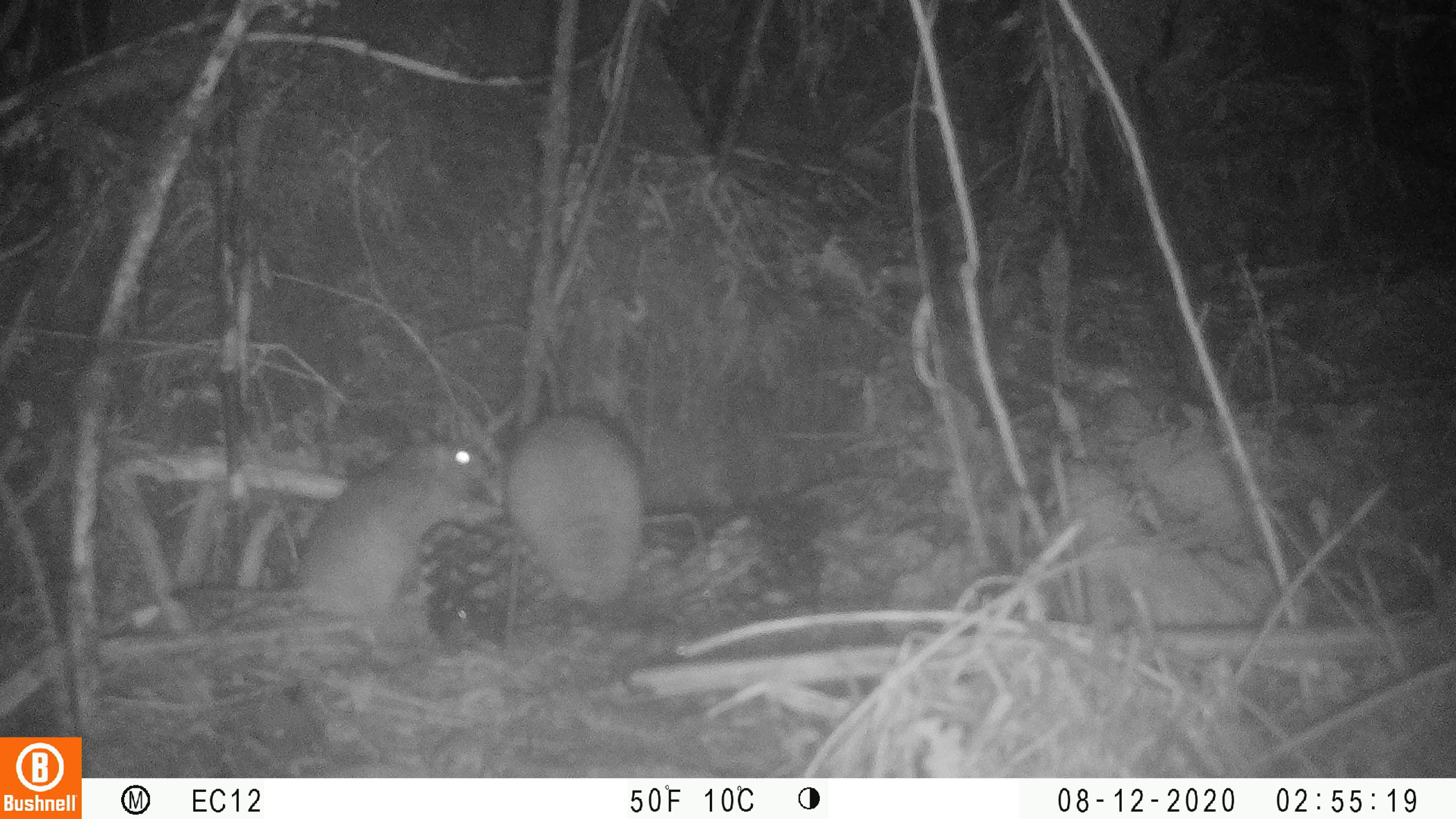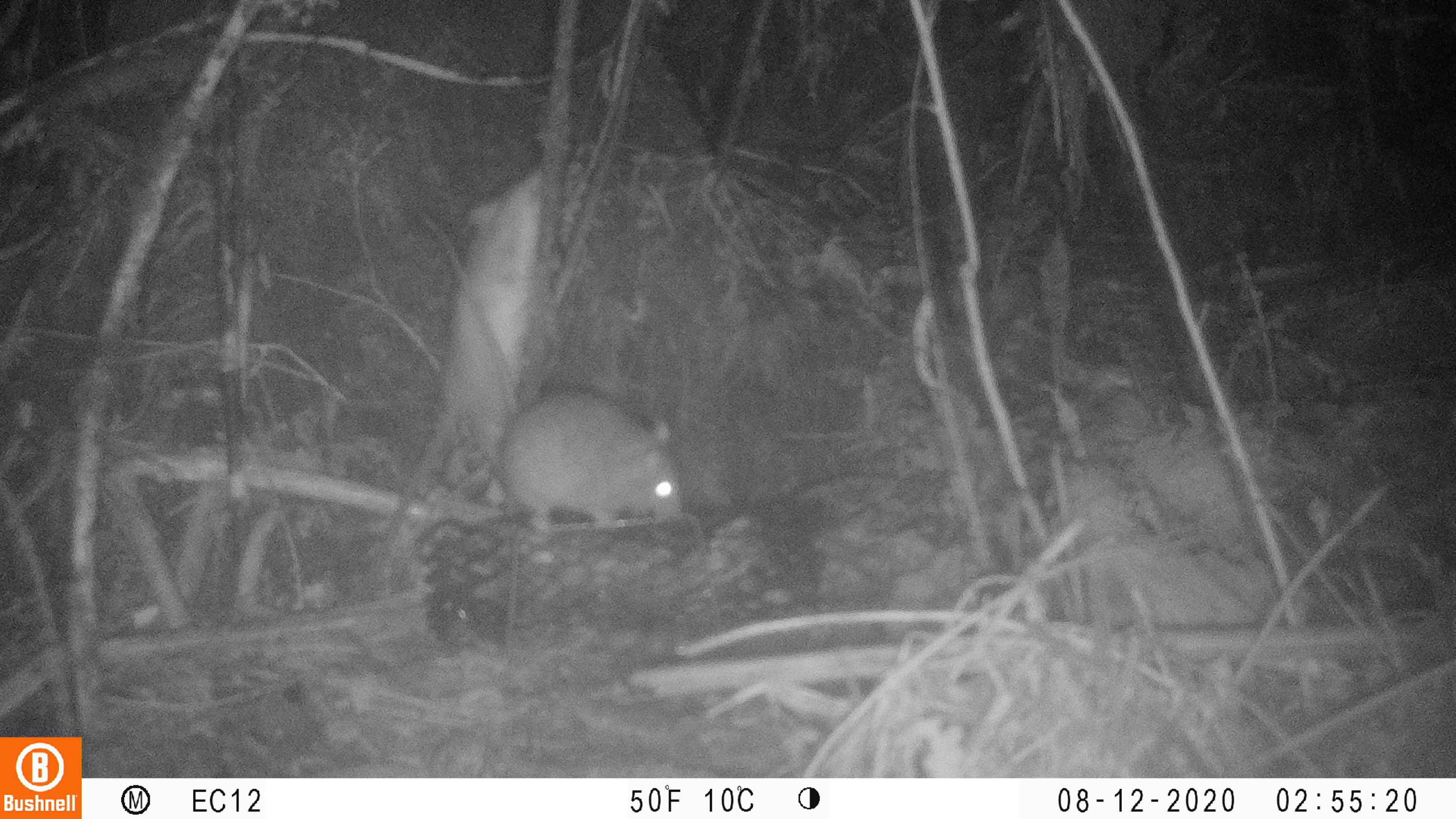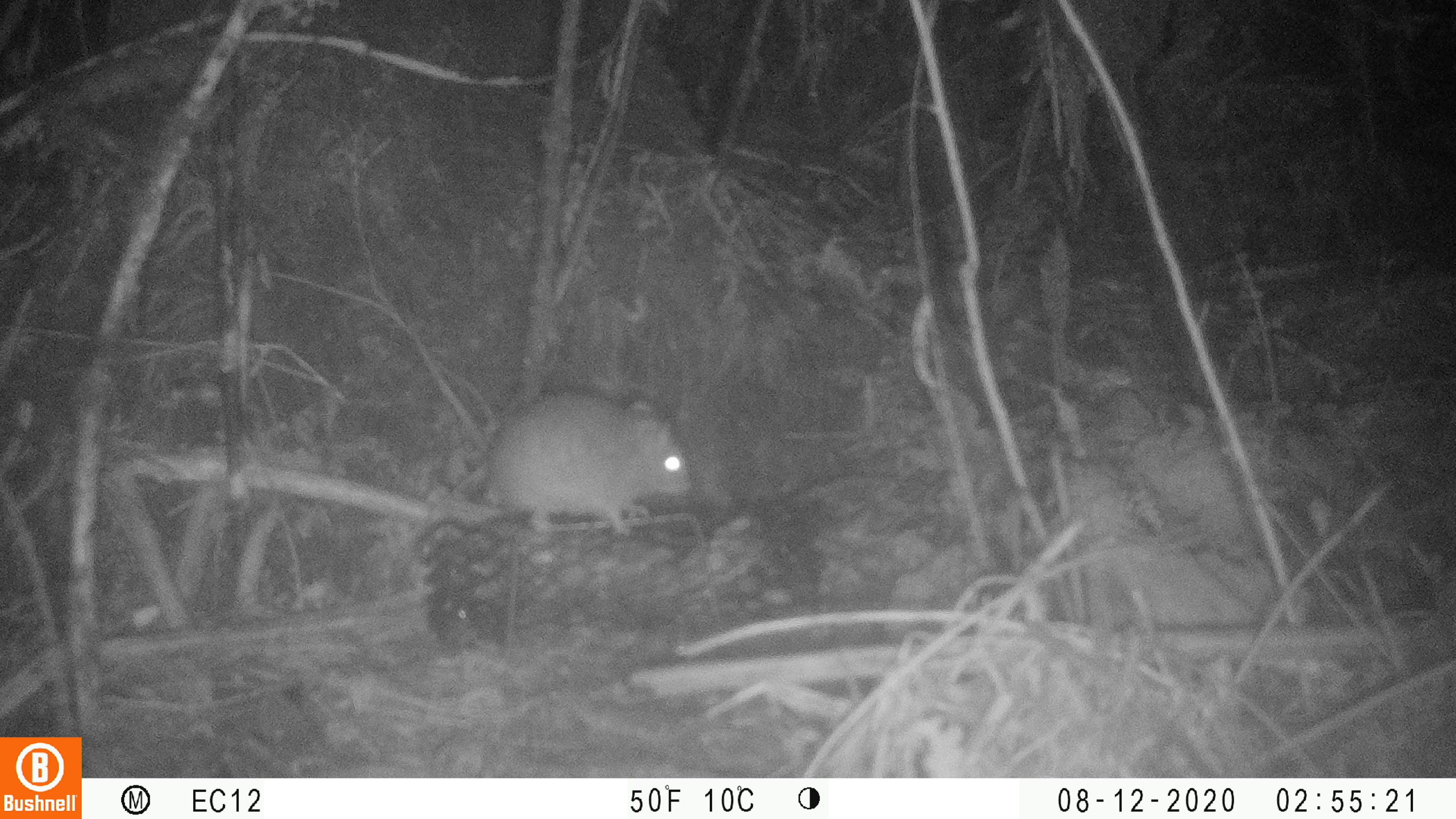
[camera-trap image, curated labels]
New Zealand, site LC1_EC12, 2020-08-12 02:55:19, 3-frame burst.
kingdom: Animalia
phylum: Chordata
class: Mammalia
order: Rodentia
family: Muridae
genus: Rattus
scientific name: Rattus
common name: rat